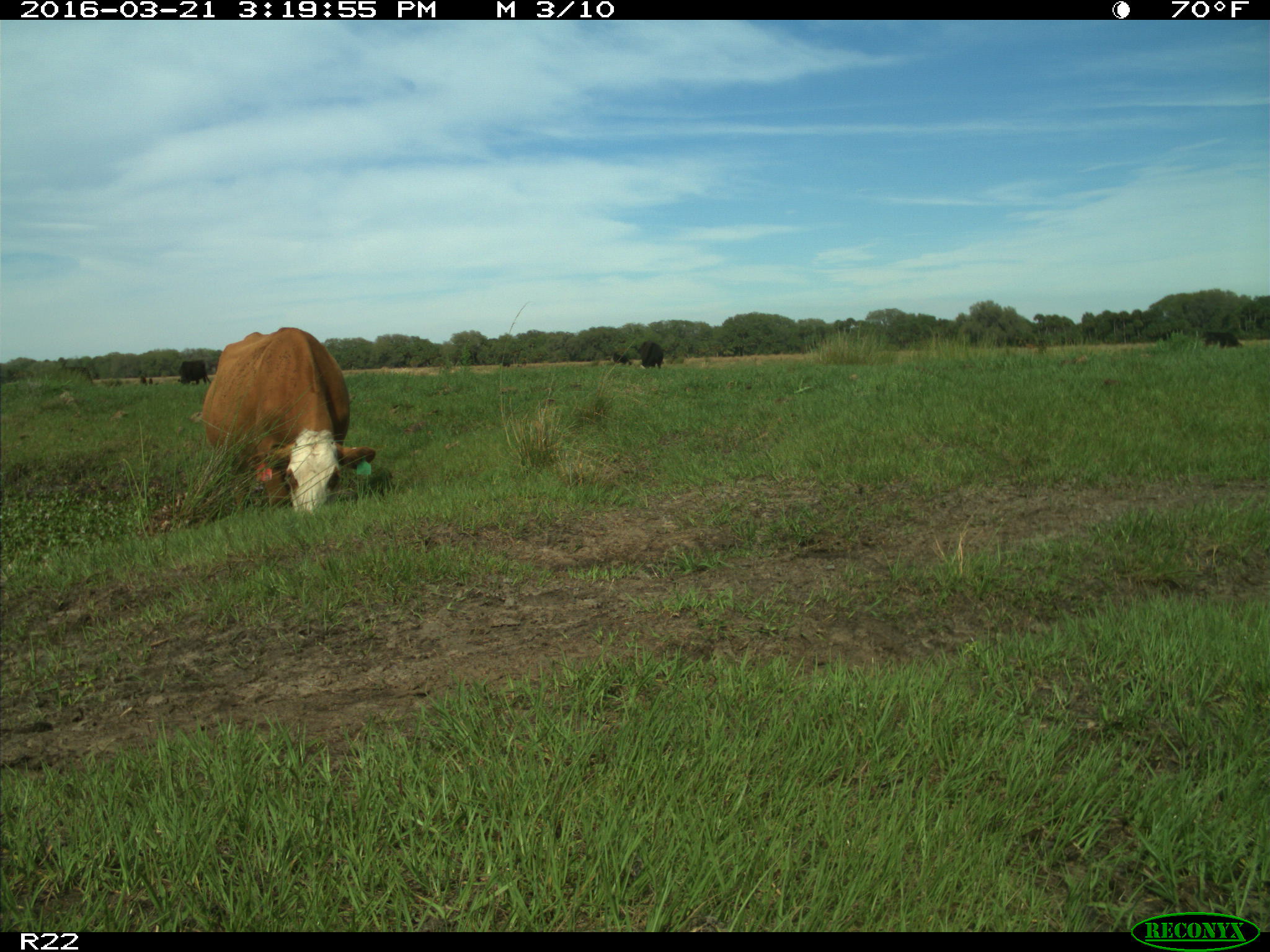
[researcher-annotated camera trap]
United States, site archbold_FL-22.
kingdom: Animalia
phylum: Chordata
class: Mammalia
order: Artiodactyla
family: Bovidae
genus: Bos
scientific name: Bos taurus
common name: domestic cow